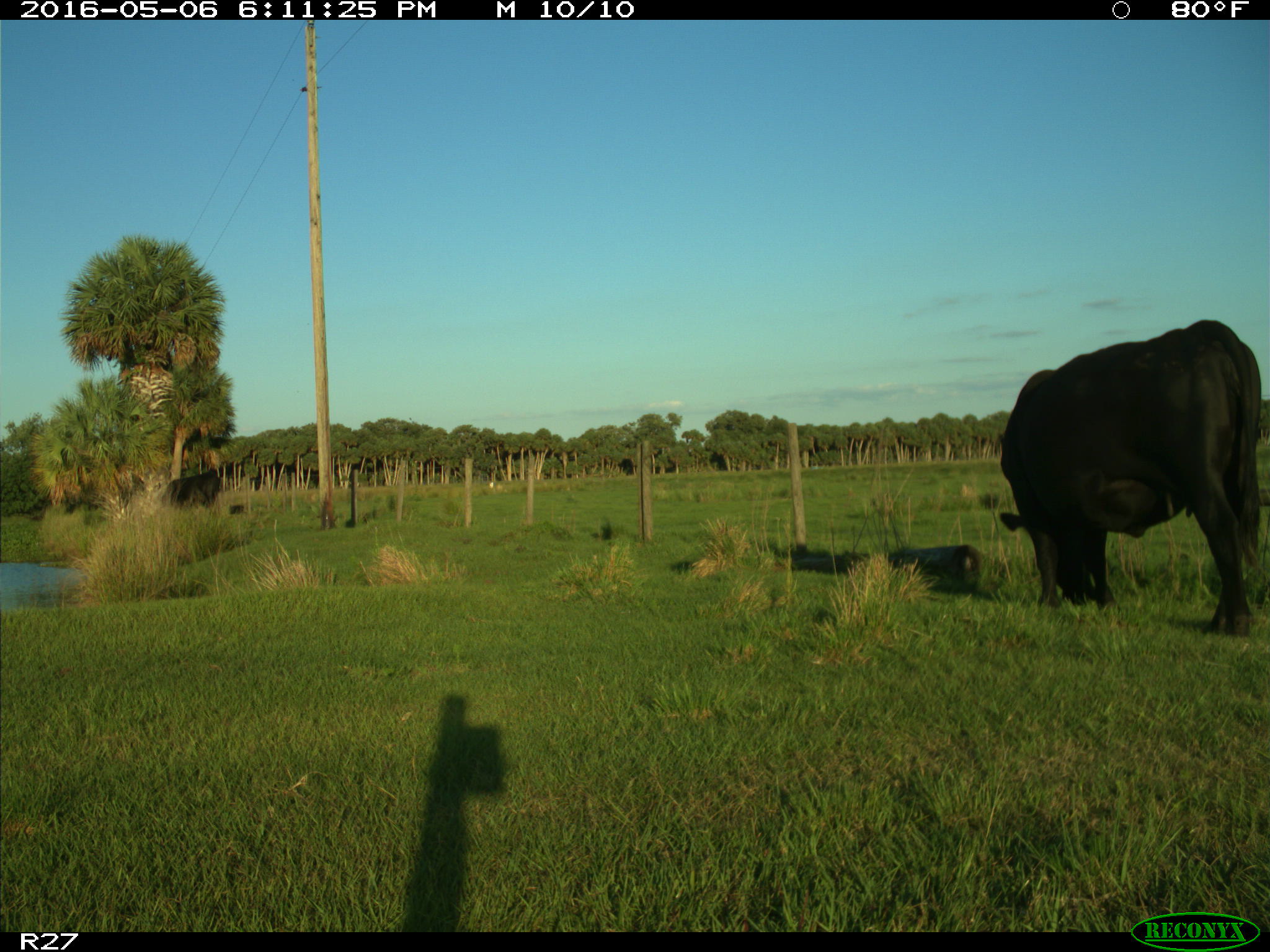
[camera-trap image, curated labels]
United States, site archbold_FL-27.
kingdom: Animalia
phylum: Chordata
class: Mammalia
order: Artiodactyla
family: Bovidae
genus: Bos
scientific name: Bos taurus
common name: domestic cow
Bos taurus (domestic cow).